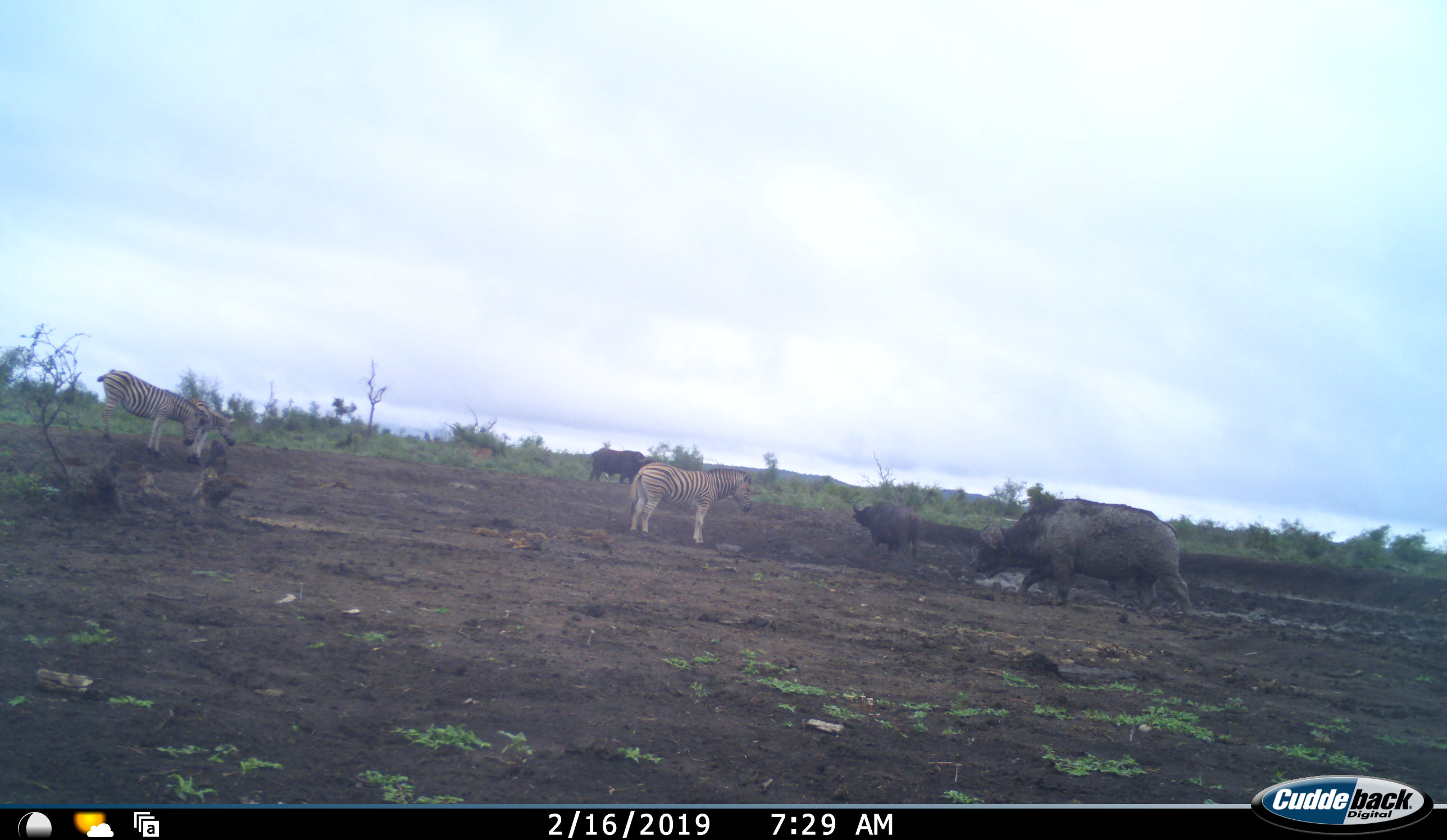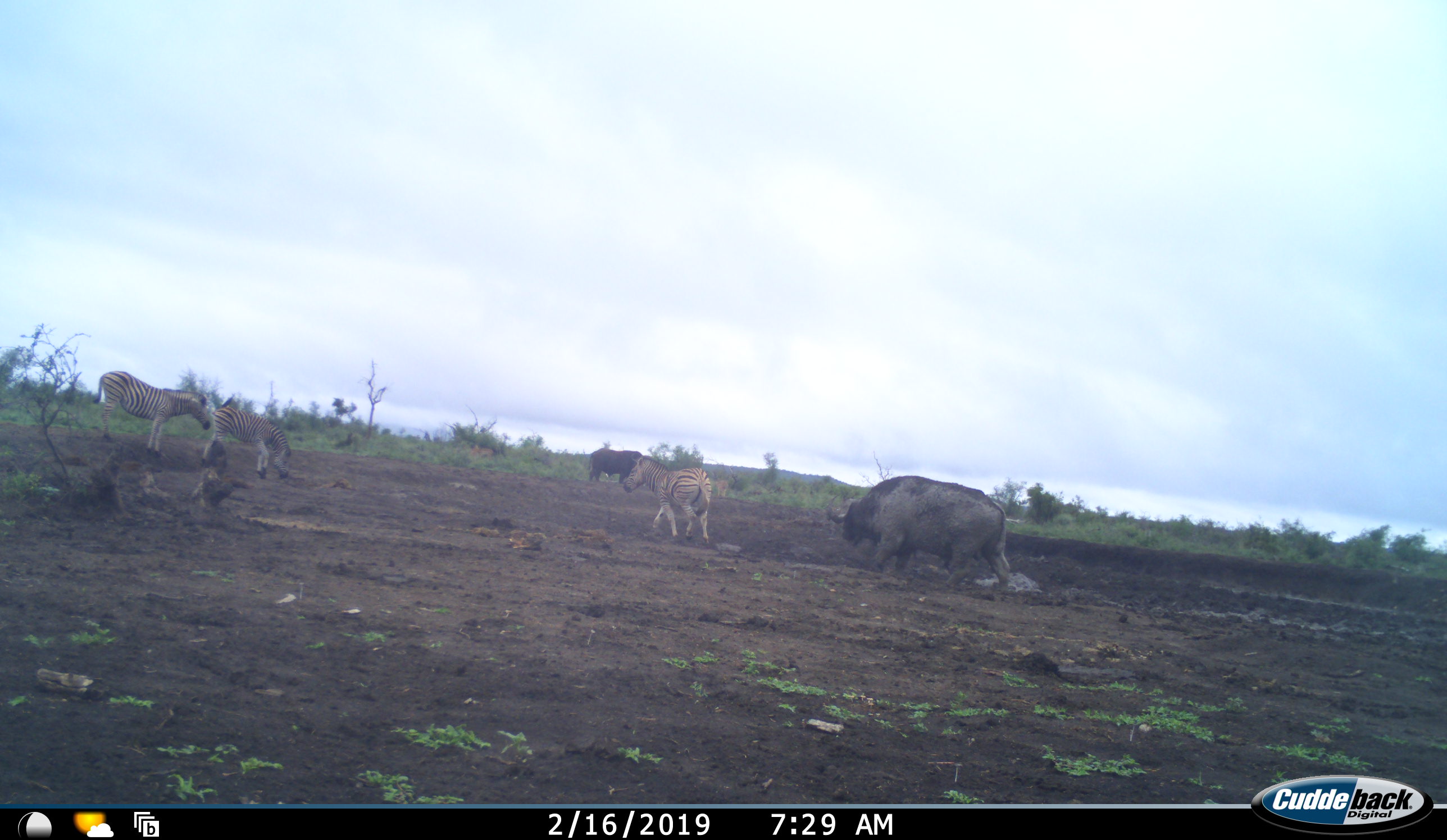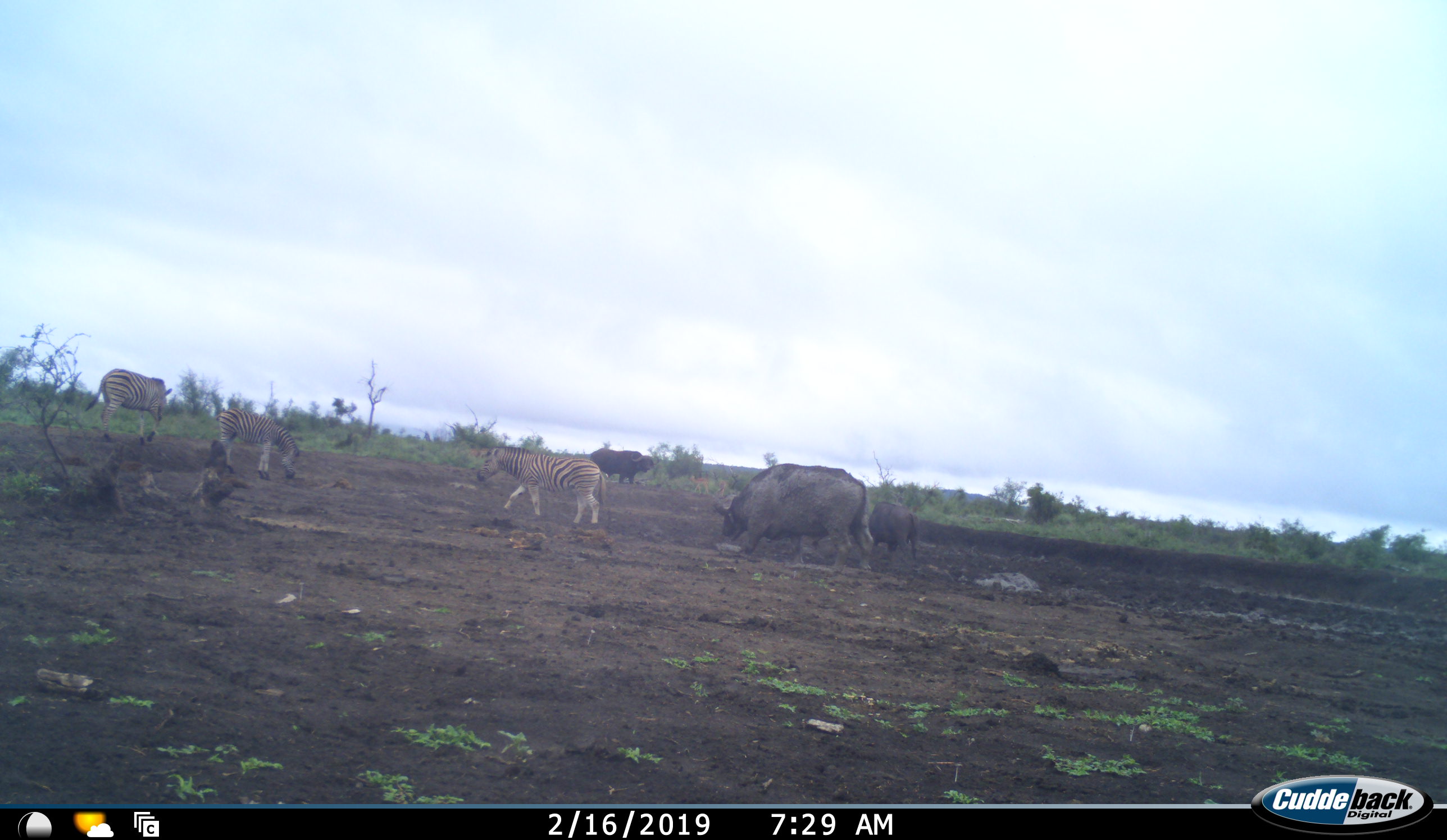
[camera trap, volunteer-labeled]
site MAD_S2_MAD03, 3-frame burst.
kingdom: Animalia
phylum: Chordata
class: Mammalia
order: Artiodactyla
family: Bovidae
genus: Syncerus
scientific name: Syncerus caffer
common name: african buffalo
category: buffalo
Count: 3.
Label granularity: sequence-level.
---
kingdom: Animalia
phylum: Chordata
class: Mammalia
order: Perissodactyla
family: Equidae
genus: Equus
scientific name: Equus quagga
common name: plains zebra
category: zebraplains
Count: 3.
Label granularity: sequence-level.